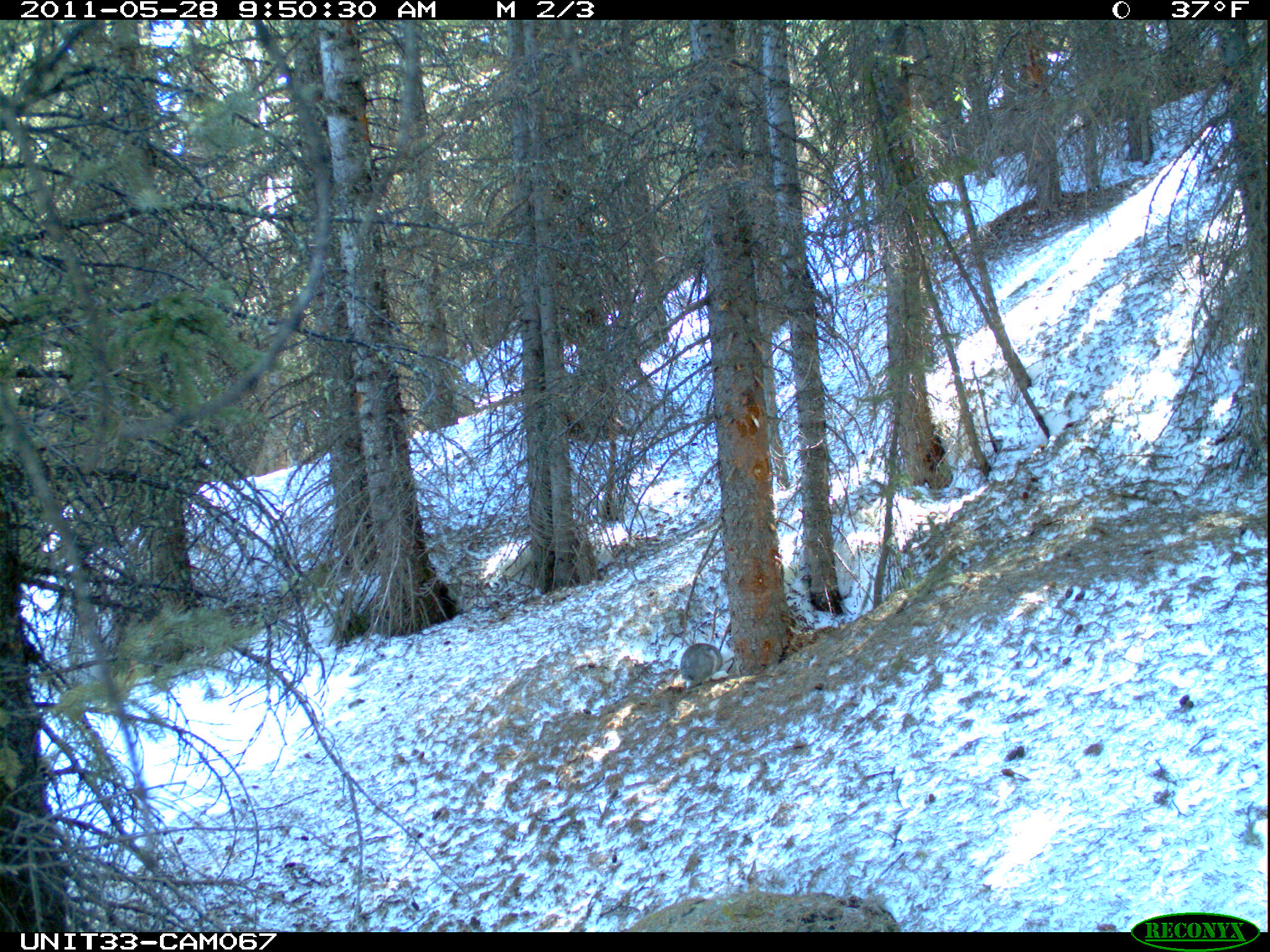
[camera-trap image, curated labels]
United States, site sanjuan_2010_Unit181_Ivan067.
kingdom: Animalia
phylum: Chordata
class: Mammalia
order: Lagomorpha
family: Leporidae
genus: Lepus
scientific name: Lepus americanus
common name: snowshoe hare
Lepus americanus (snowshoe hare).